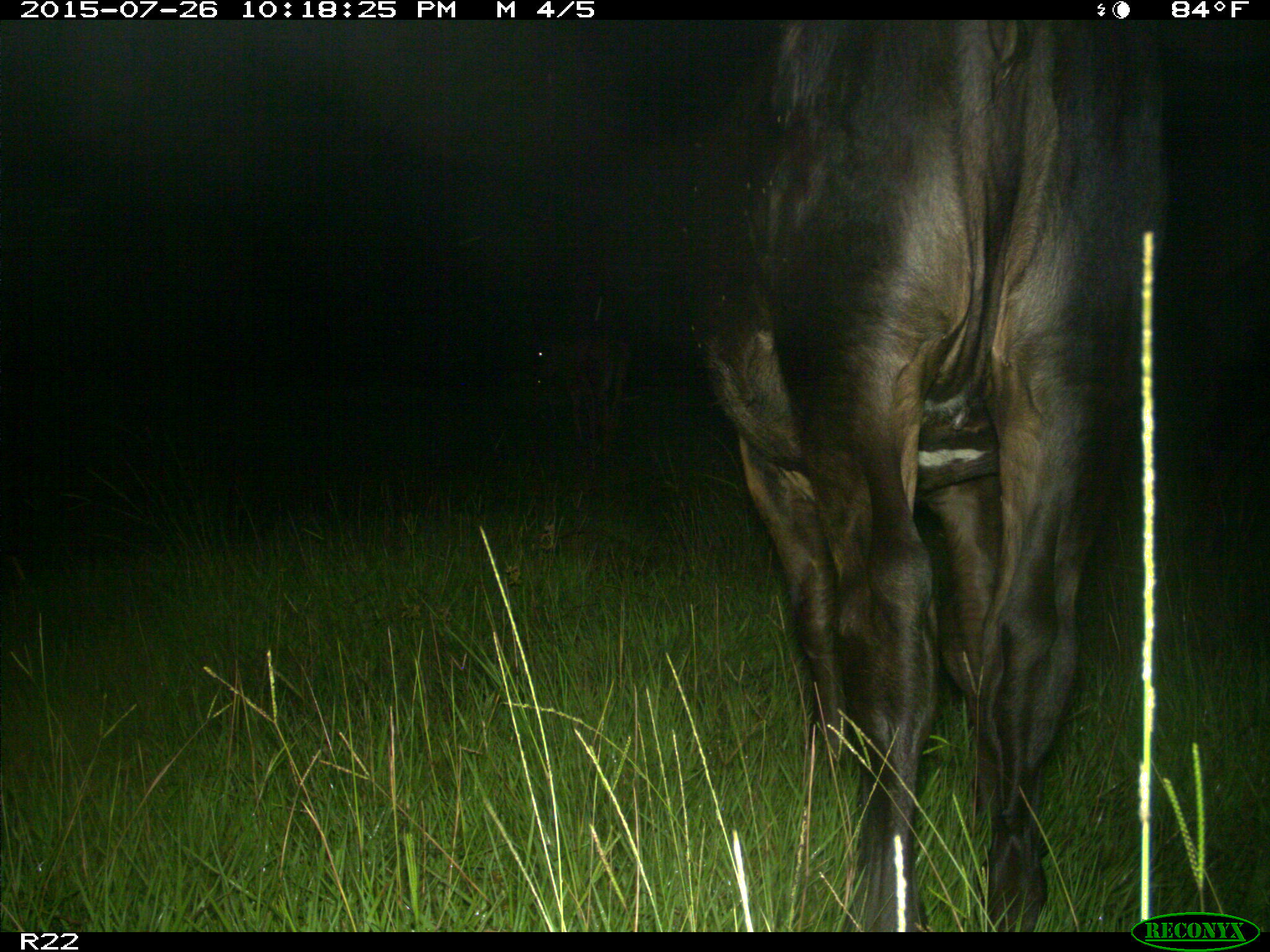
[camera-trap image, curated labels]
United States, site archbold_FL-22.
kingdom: Animalia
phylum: Chordata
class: Mammalia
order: Artiodactyla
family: Bovidae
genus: Bos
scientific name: Bos taurus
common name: domestic cow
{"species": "Bos taurus (domestic cow)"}